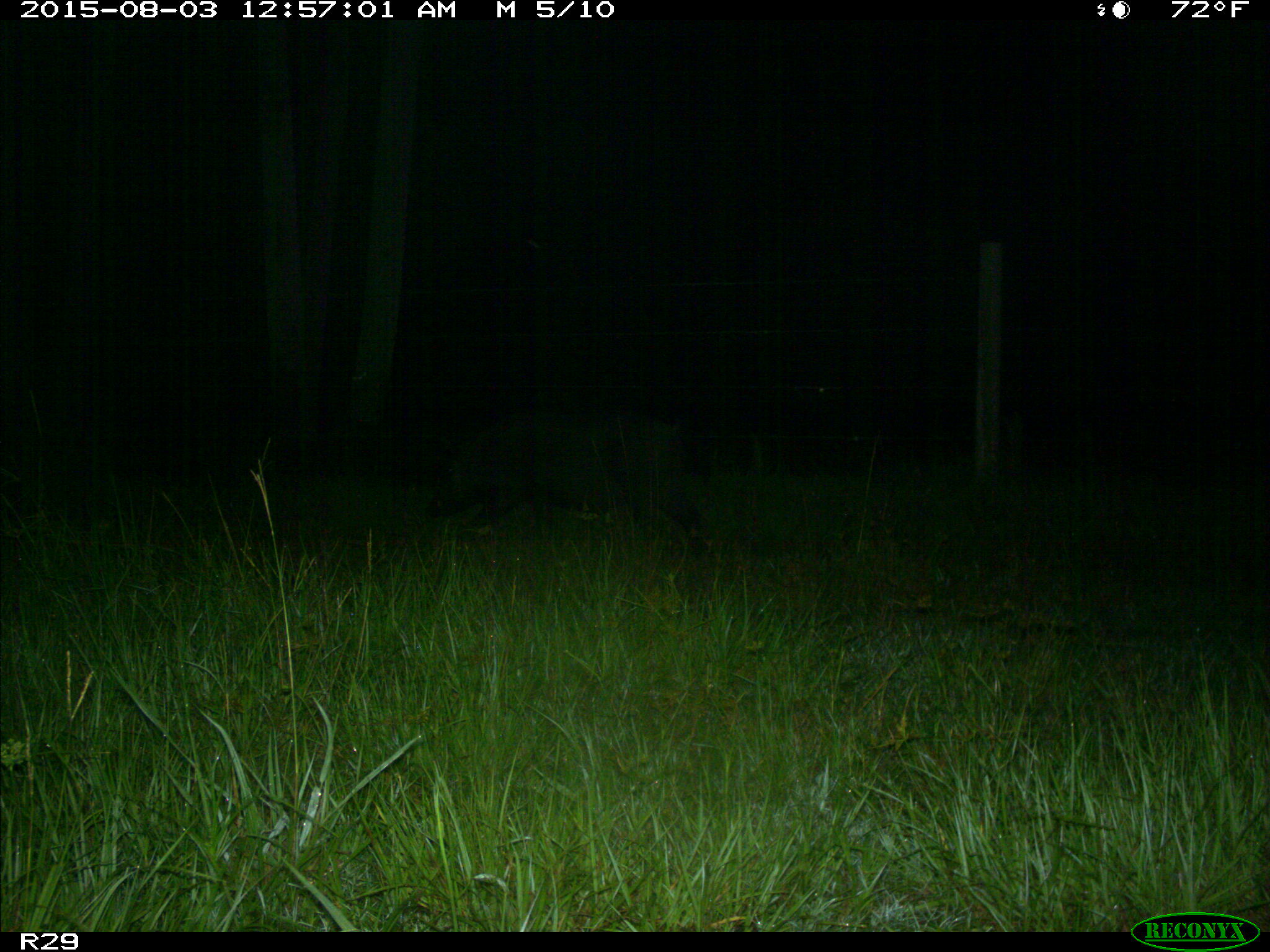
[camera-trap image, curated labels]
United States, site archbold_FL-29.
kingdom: Animalia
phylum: Chordata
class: Mammalia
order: Artiodactyla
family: Suidae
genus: Sus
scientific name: Sus scrofa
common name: wild boar